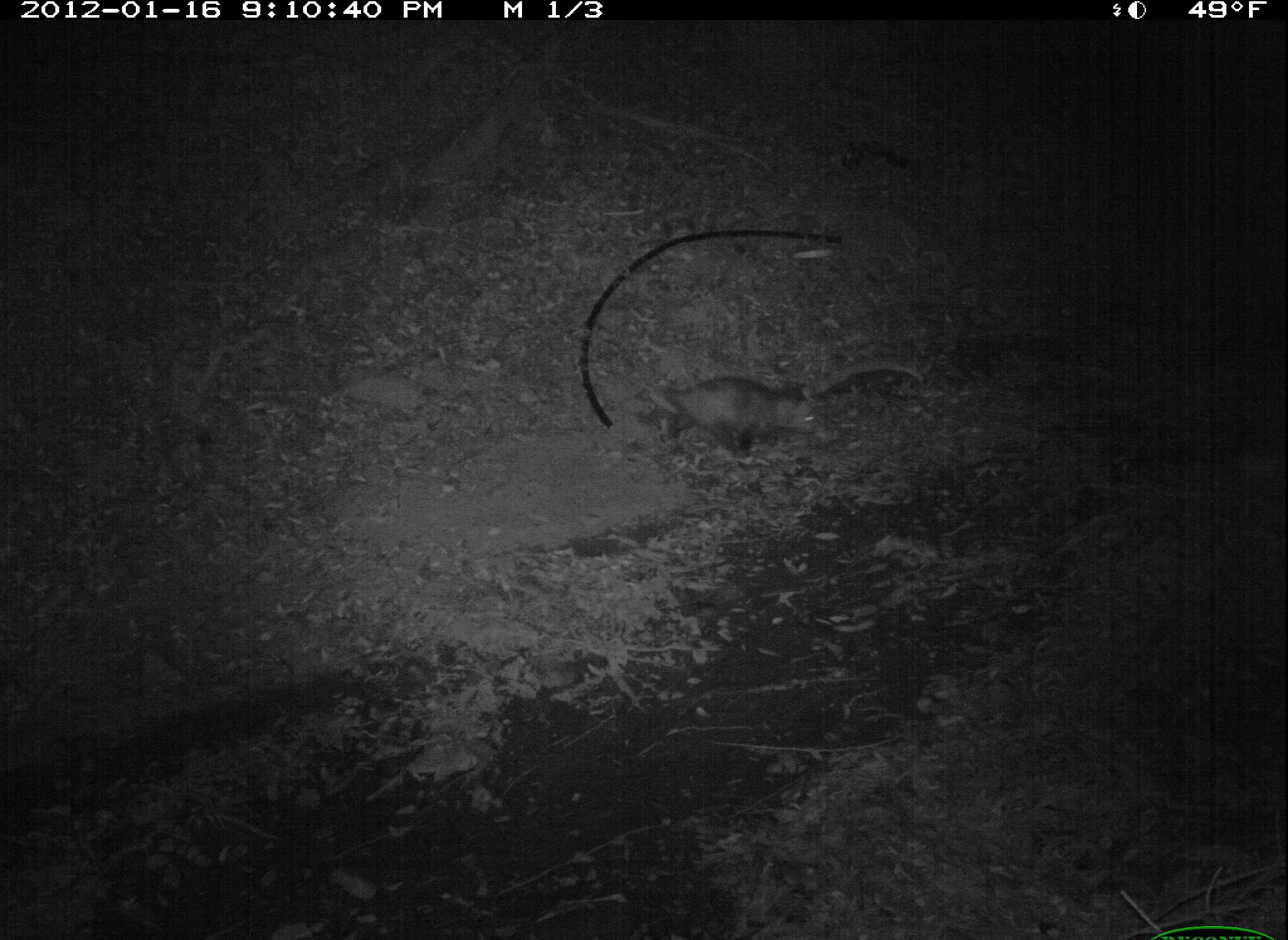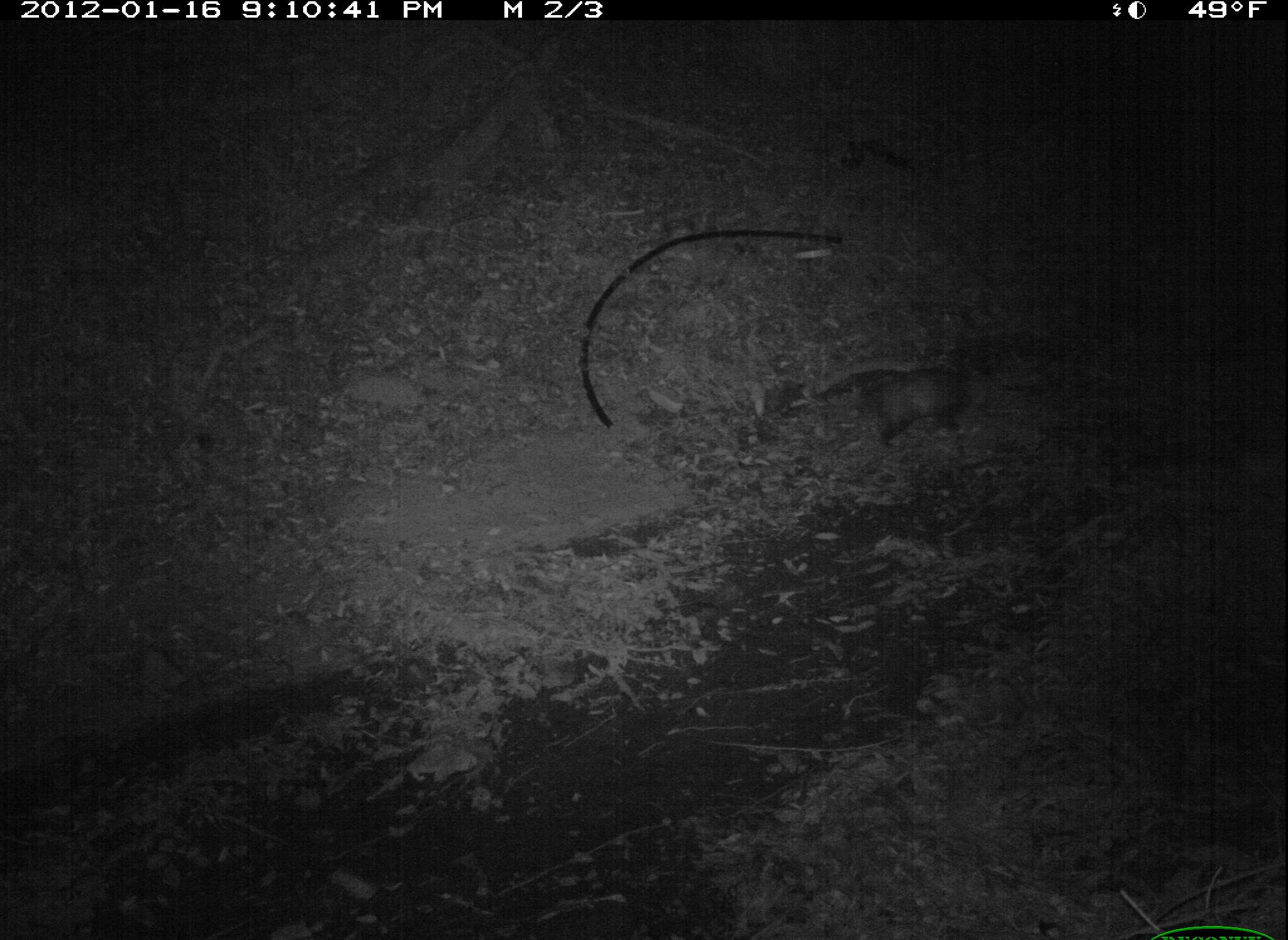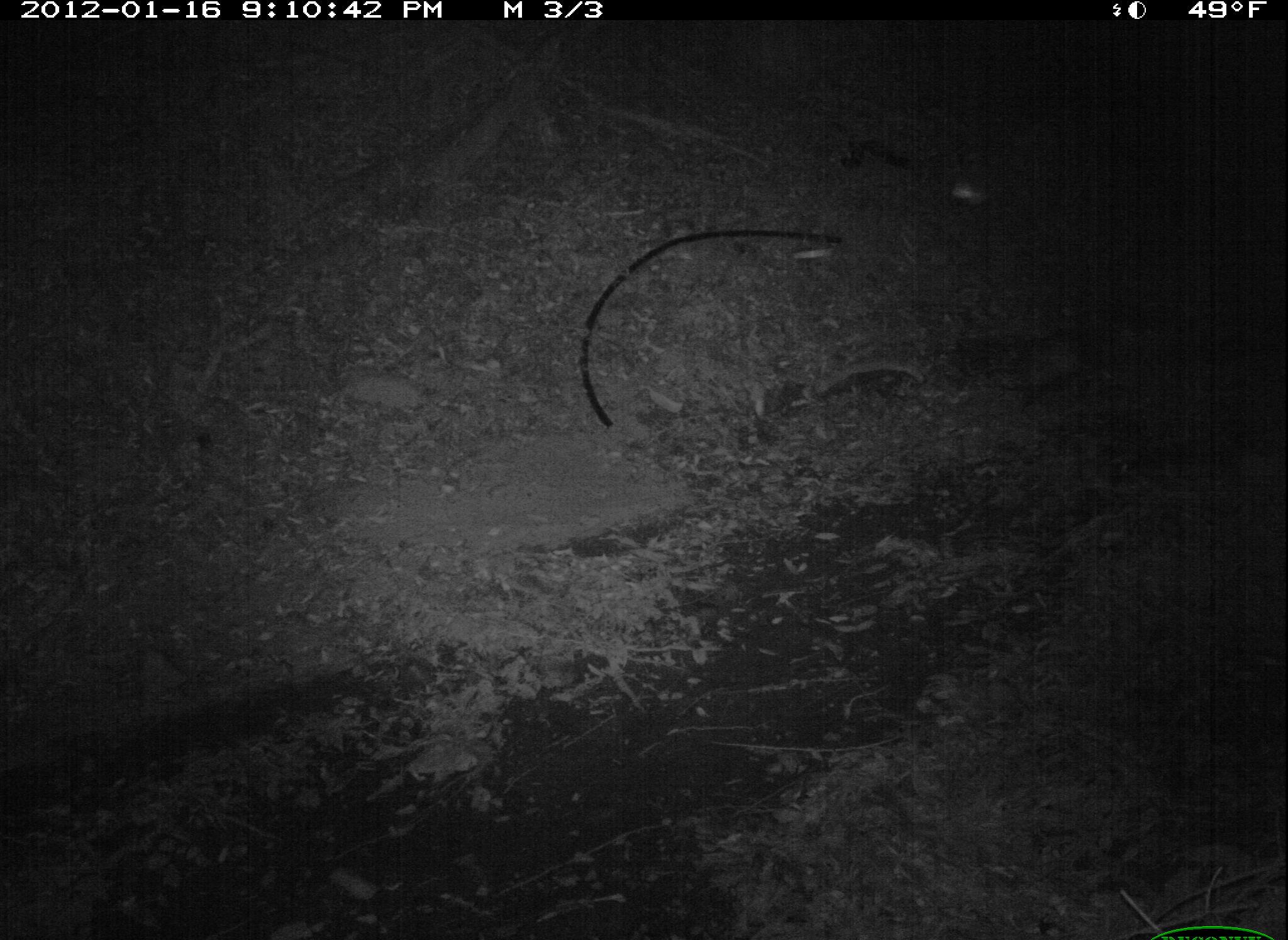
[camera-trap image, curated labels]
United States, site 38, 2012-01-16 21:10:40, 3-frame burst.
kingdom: Animalia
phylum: Chordata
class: Mammalia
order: Didelphimorphia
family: Didelphidae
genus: Didelphis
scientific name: Didelphis virginiana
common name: virginia opossum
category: opossum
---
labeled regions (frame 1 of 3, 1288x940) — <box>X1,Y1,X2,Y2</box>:
opossum: <box>592,358,839,469</box>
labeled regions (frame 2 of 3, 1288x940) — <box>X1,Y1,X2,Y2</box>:
opossum: <box>816,348,1000,469</box>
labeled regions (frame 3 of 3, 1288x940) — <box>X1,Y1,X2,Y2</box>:
opossum: <box>968,317,1113,397</box>